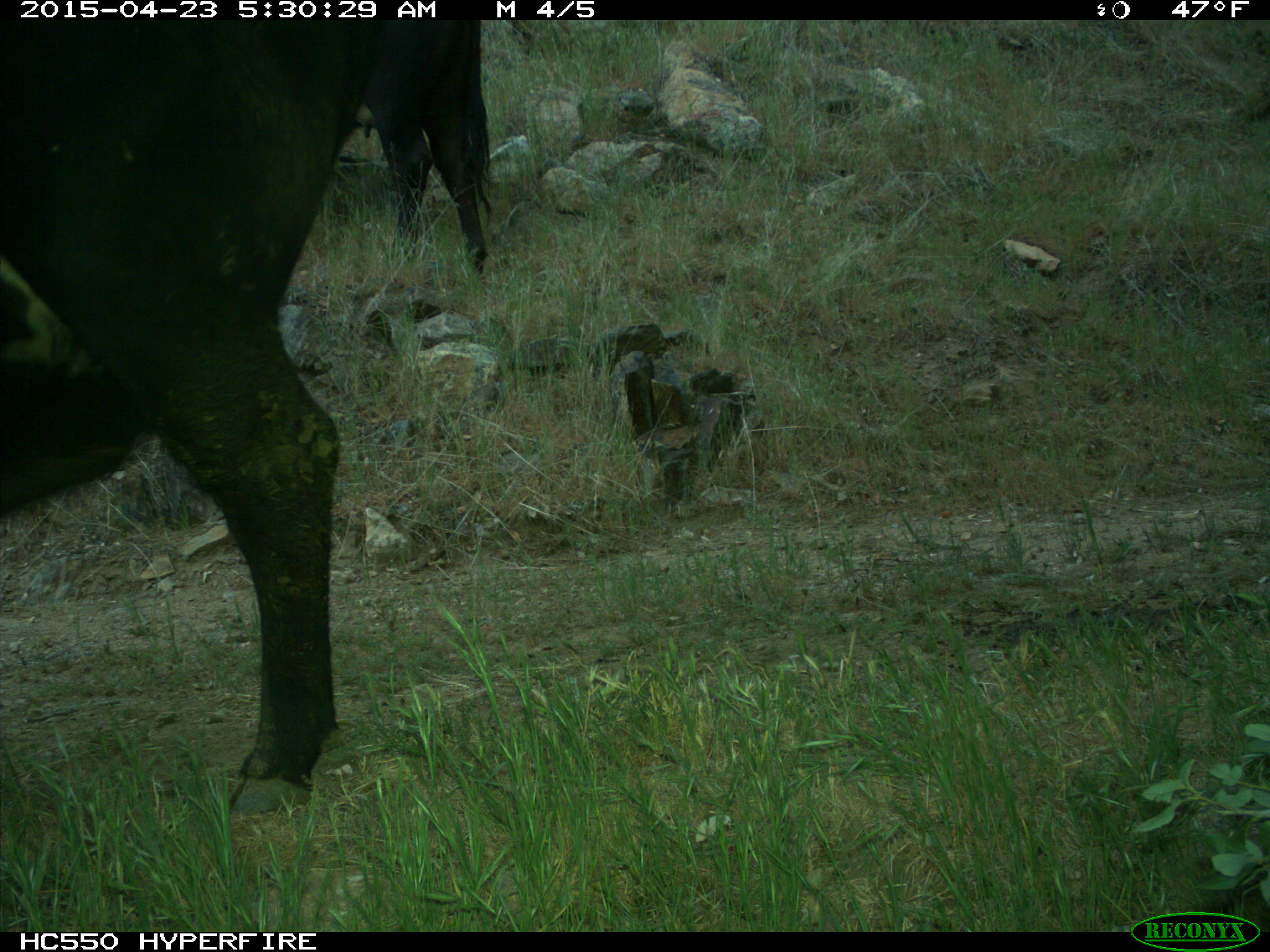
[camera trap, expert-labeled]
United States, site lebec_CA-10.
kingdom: Animalia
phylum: Chordata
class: Mammalia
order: Artiodactyla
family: Bovidae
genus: Bos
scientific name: Bos taurus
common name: domestic cow